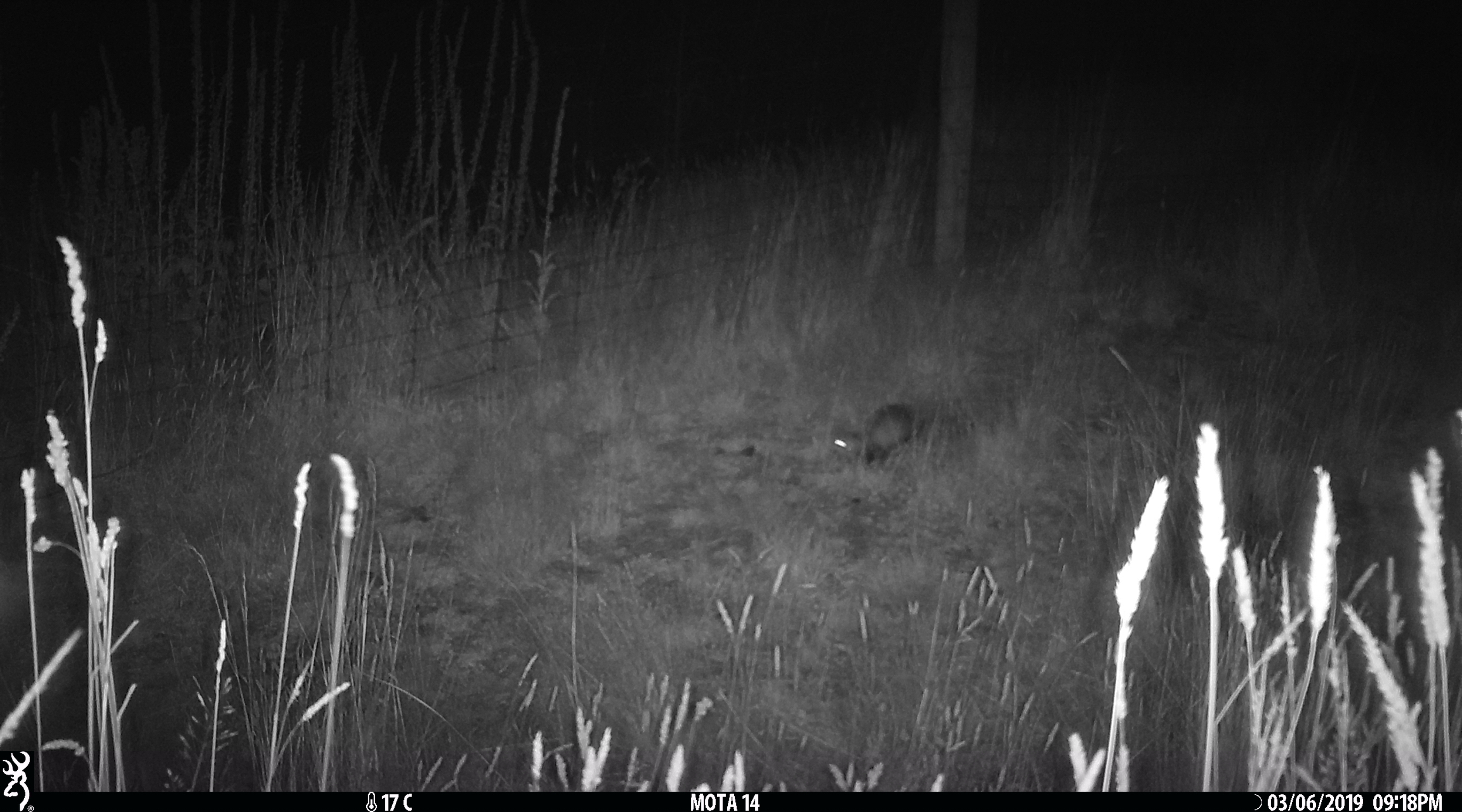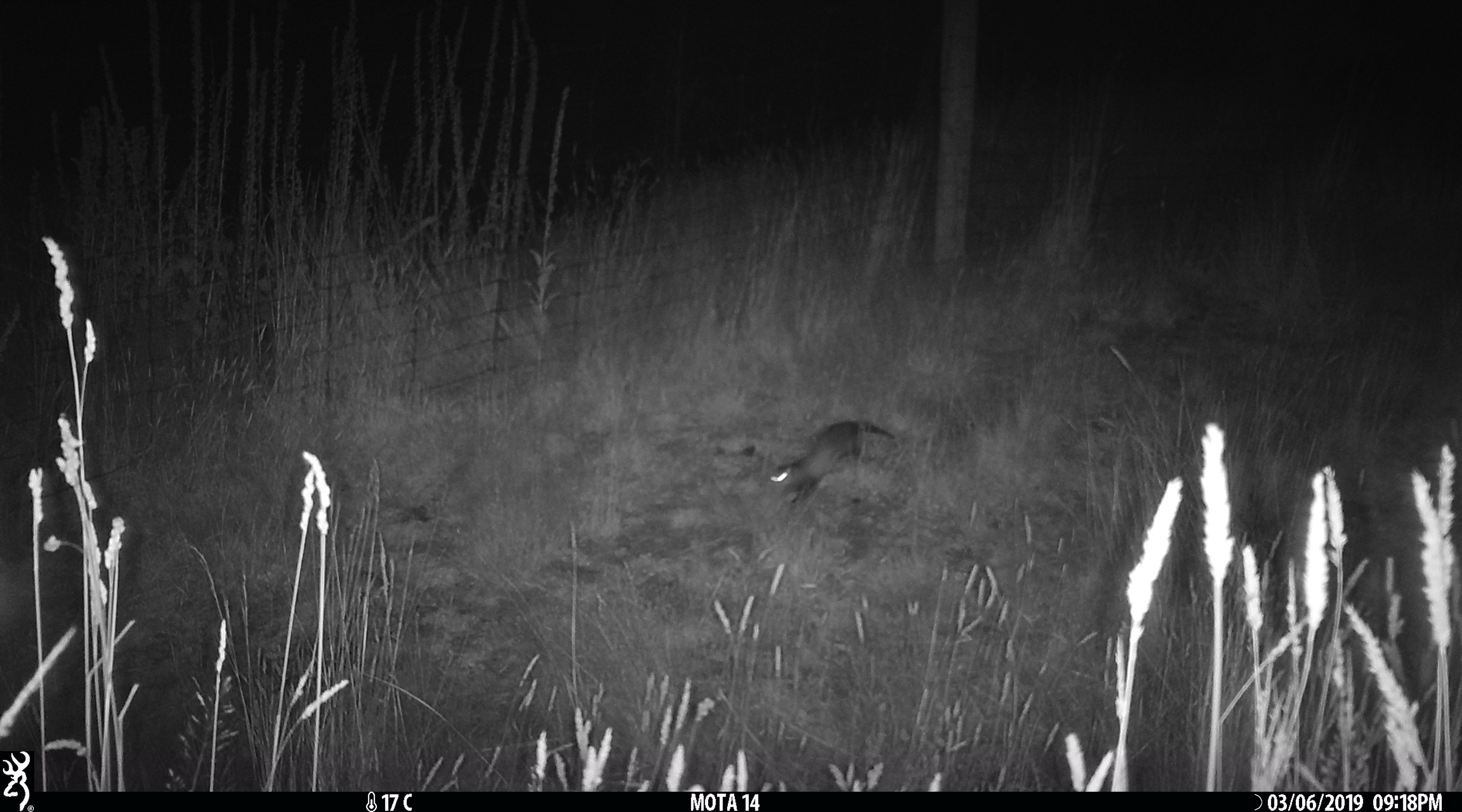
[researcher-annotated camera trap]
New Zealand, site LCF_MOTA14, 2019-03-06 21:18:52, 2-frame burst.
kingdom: Animalia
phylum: Chordata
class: Mammalia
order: Carnivora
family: Mustelidae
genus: Mustela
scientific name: Mustela furo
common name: ferret